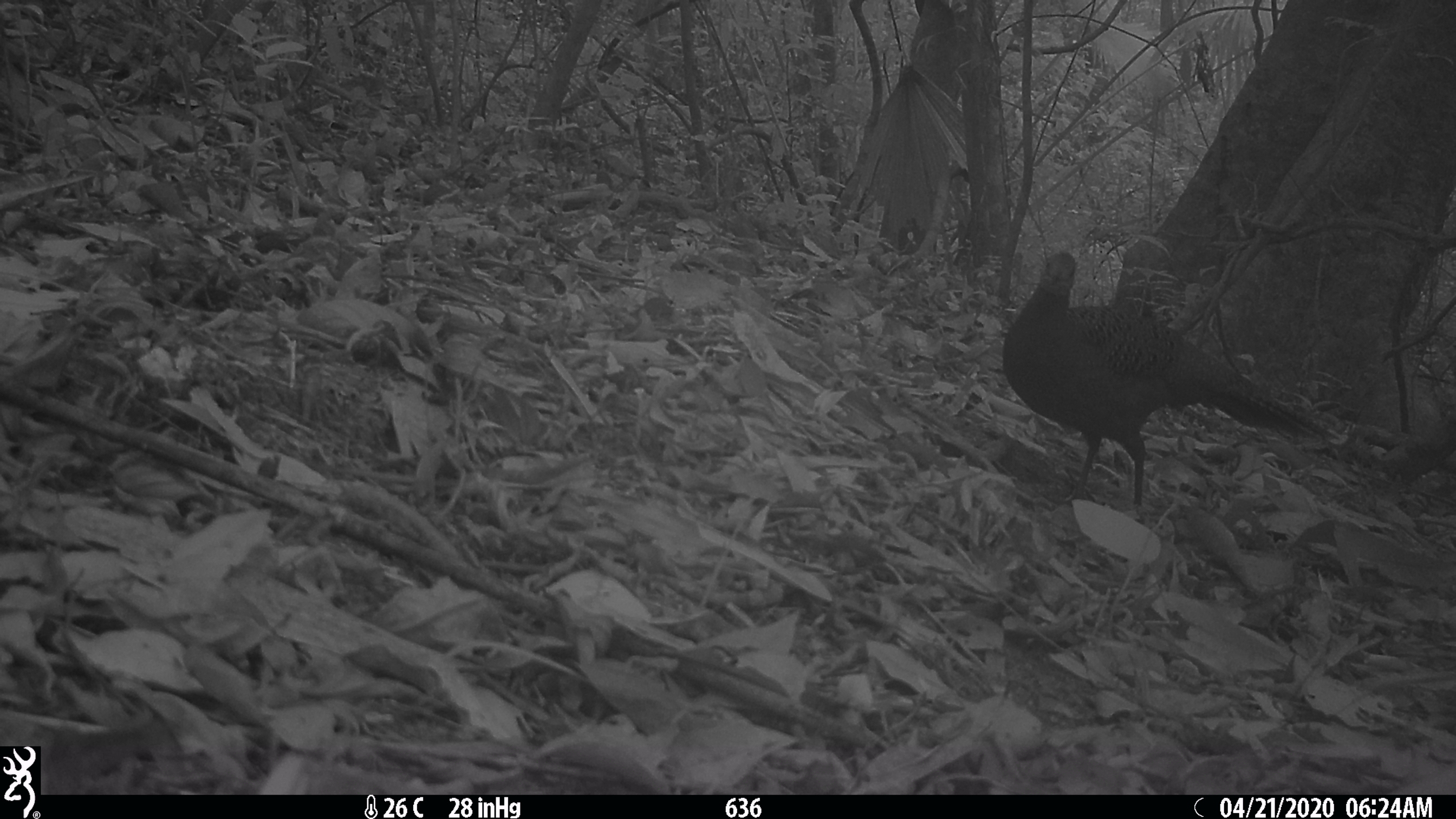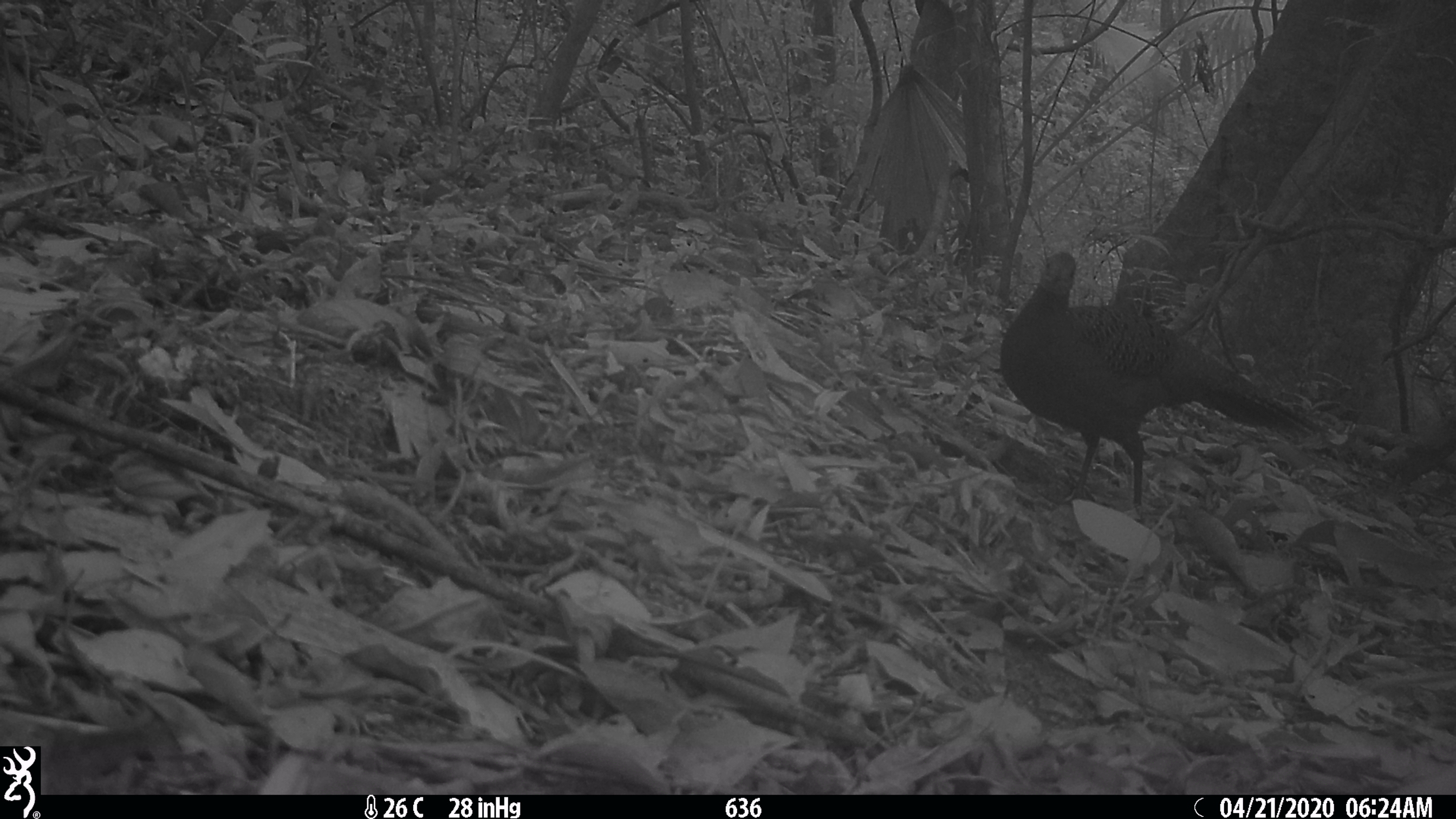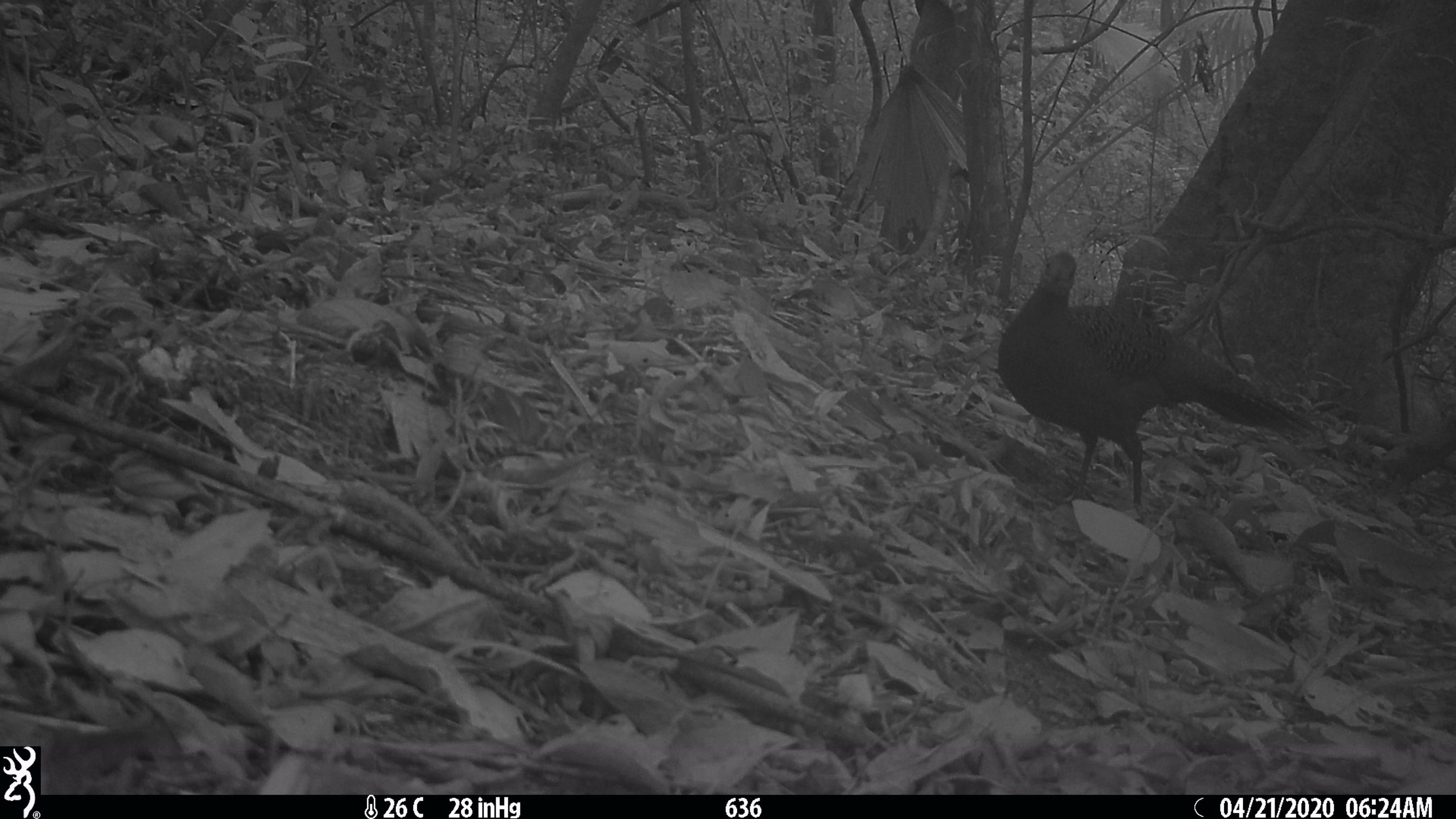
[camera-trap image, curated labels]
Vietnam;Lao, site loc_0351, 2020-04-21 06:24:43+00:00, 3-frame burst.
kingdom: Animalia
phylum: Chordata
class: Aves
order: Galliformes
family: Phasianidae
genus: Polyplectron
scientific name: Polyplectron bicalcaratum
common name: gray peacock-pheasant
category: grey peacock pheasant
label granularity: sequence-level